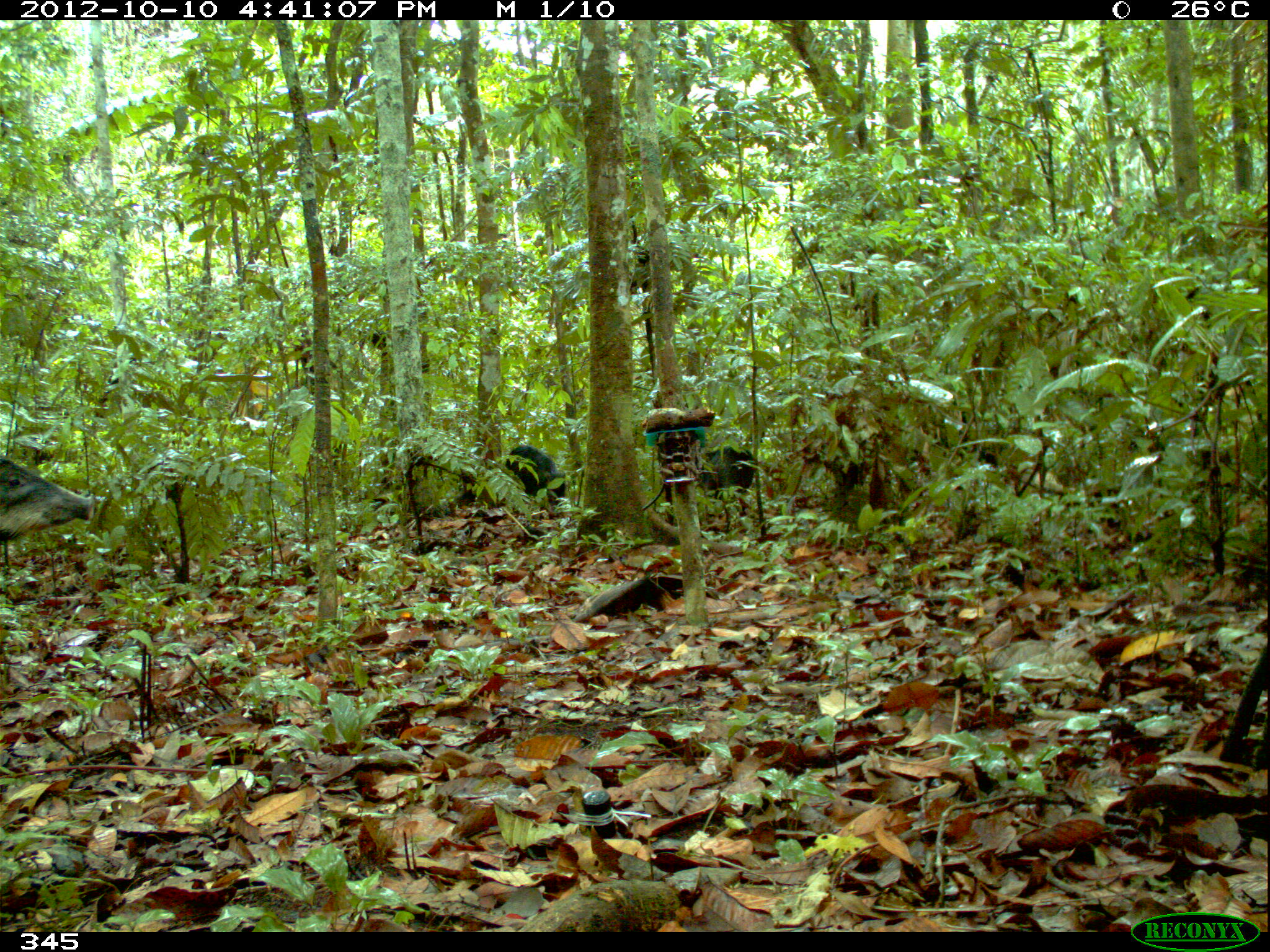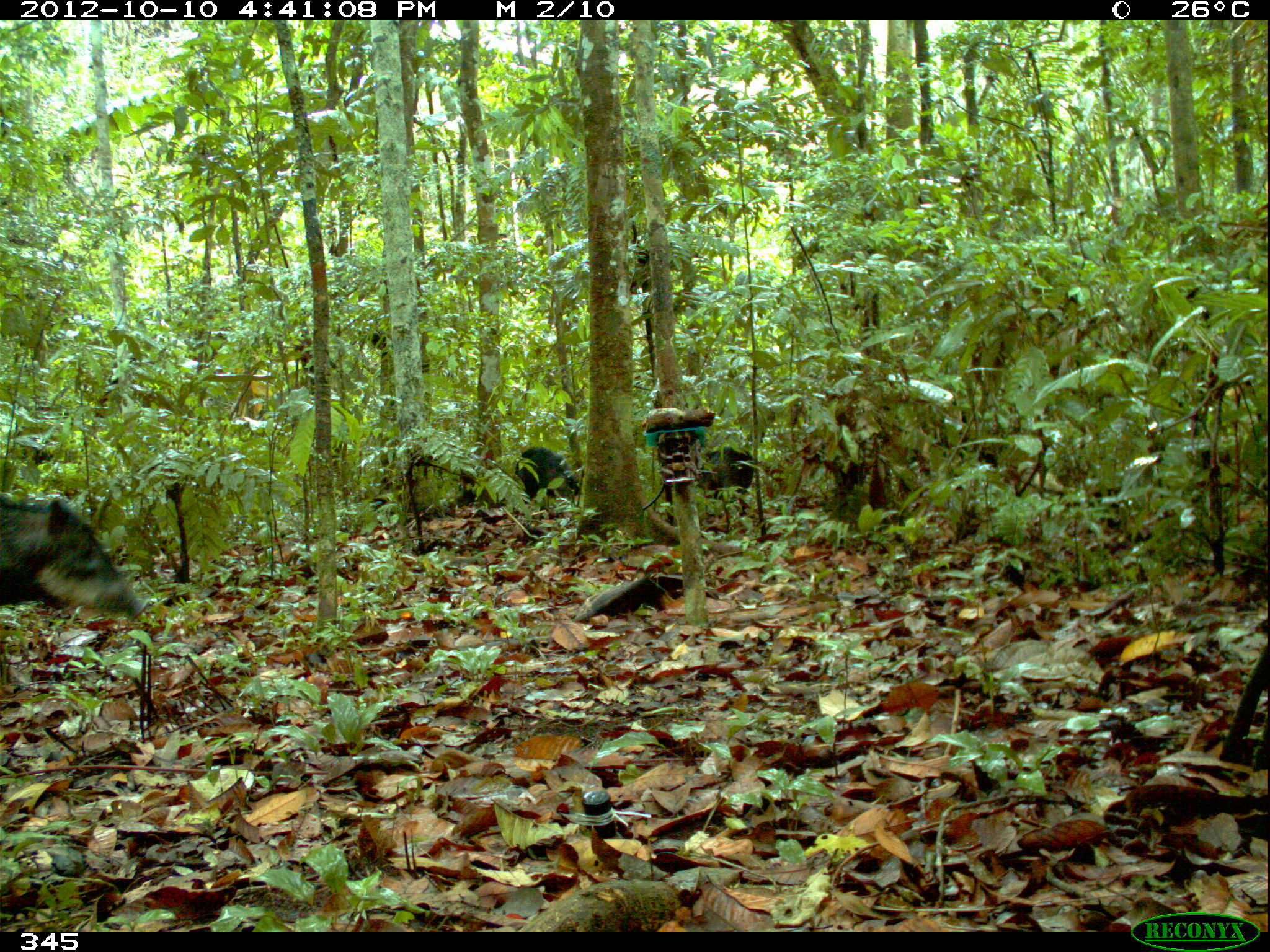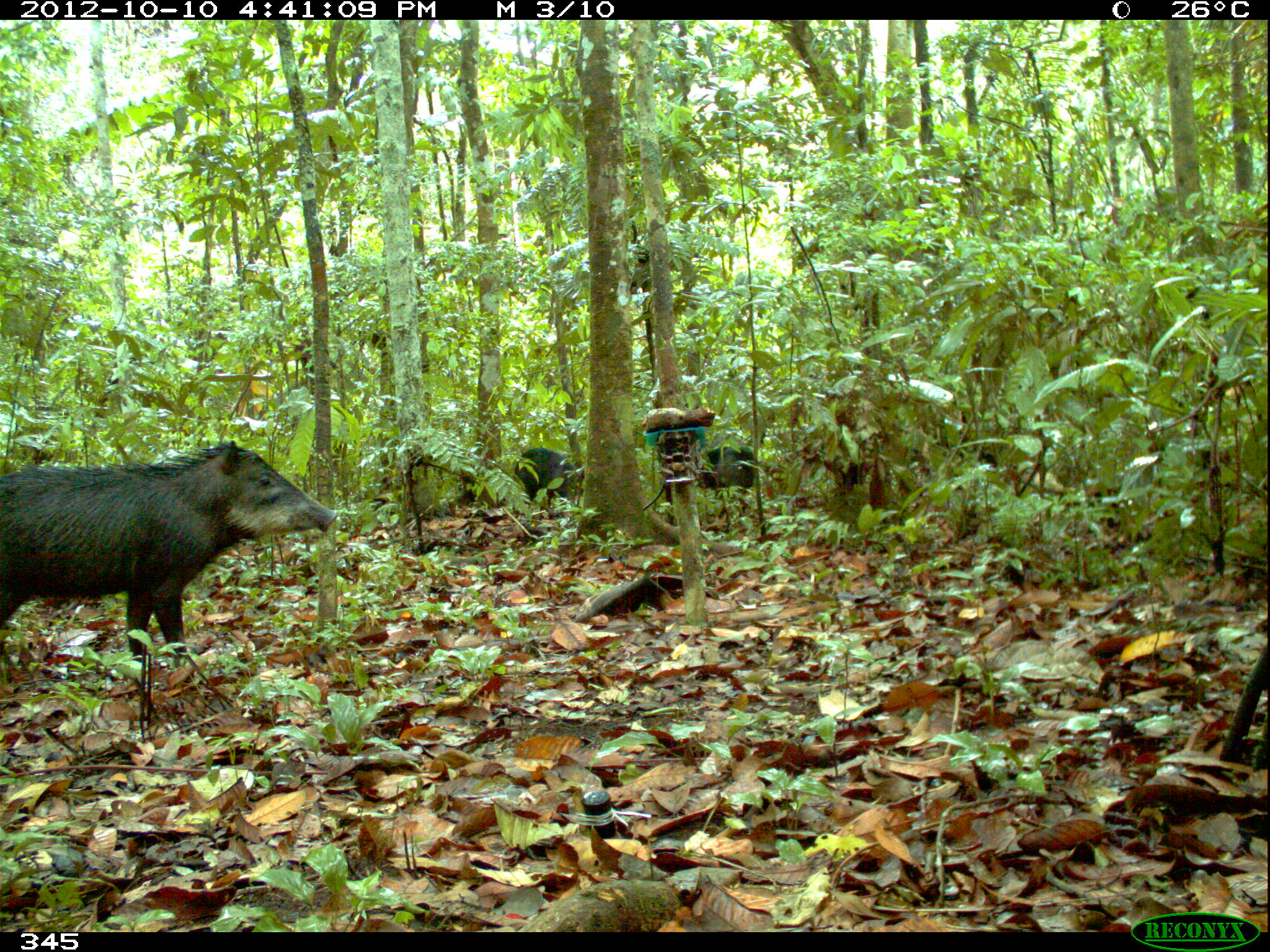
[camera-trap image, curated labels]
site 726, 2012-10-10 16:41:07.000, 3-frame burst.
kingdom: Animalia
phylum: Chordata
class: Mammalia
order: Artiodactyla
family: Tayassuidae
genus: Tayassu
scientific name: Tayassu pecari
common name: white-lipped peccary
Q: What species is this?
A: Tayassu pecari (white-lipped peccary).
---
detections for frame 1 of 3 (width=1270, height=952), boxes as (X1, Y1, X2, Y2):
tayassu pecari: (0, 454, 94, 540); (506, 441, 568, 506); (694, 443, 758, 499)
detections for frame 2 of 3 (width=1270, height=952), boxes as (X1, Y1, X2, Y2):
tayassu pecari: (0, 491, 147, 624); (514, 446, 578, 500); (698, 444, 754, 502)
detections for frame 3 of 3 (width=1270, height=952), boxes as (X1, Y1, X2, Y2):
tayassu pecari: (0, 436, 337, 658); (515, 446, 584, 507); (693, 446, 756, 489)